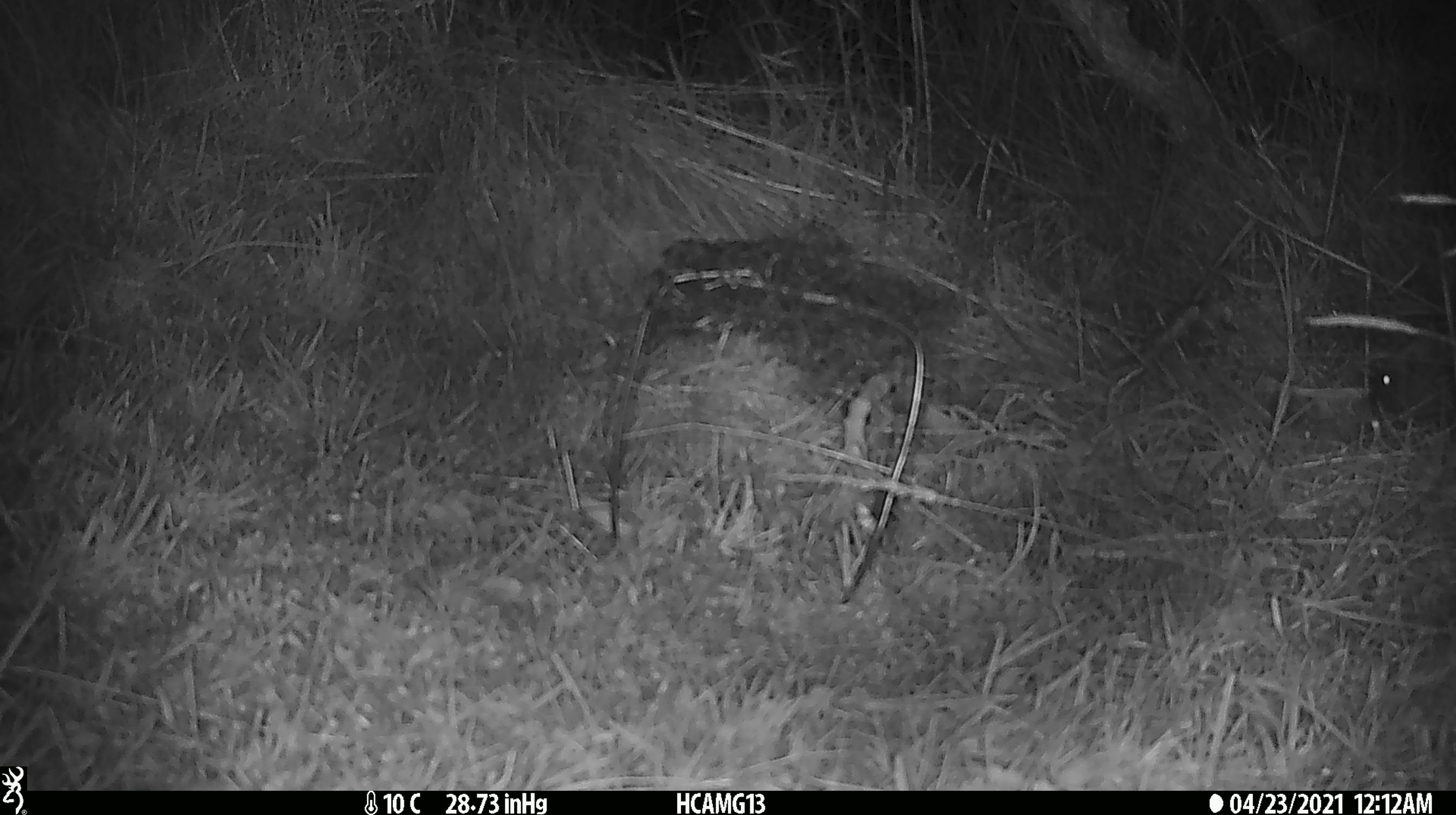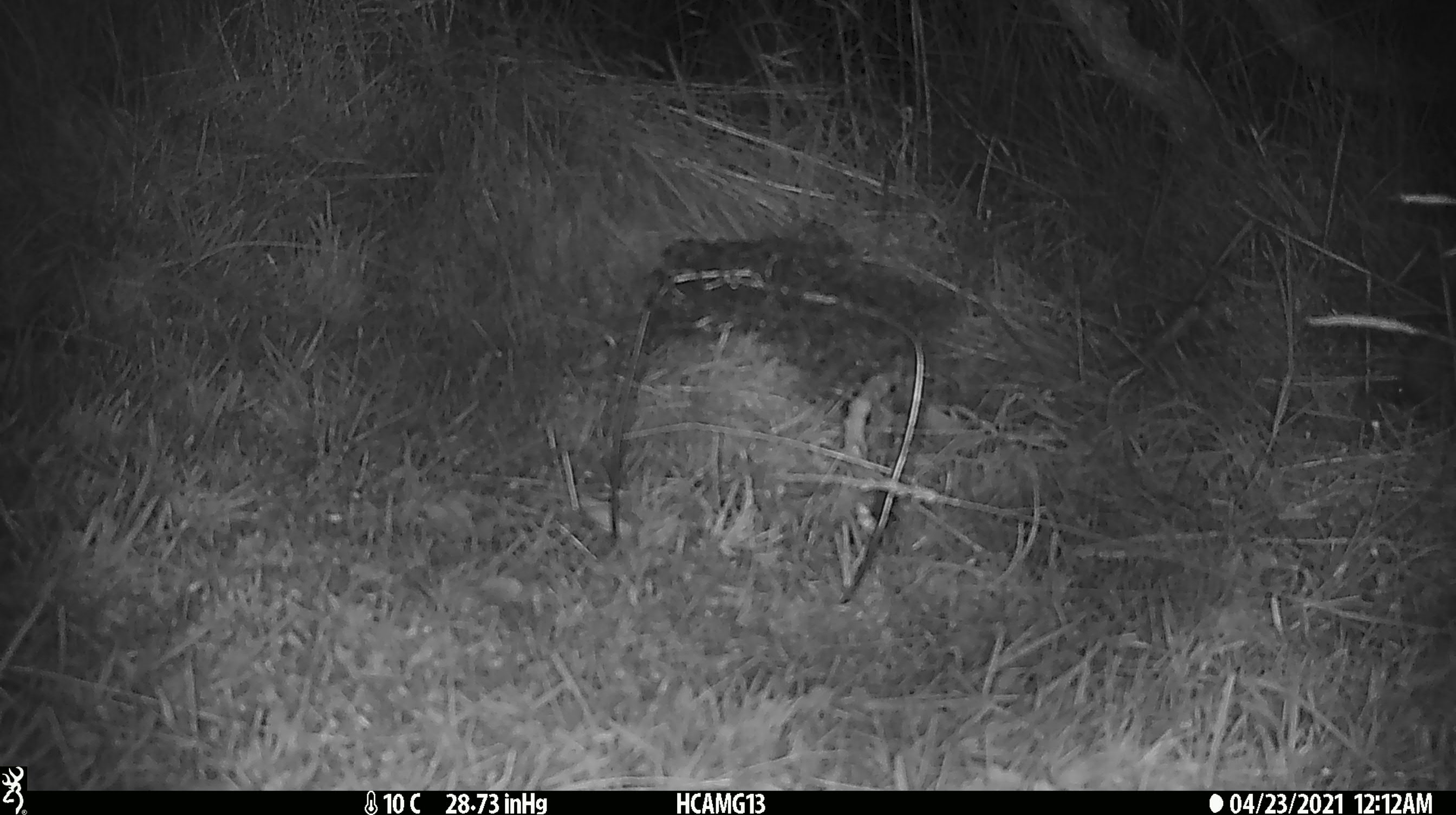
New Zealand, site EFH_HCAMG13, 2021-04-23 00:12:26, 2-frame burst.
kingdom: Animalia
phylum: Chordata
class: Mammalia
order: Eulipotyphla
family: Erinaceidae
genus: Erinaceus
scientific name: Erinaceus europaeus europaeus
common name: european hedgehog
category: hedgehog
Hedgehog (european hedgehog) (Erinaceus europaeus europaeus).